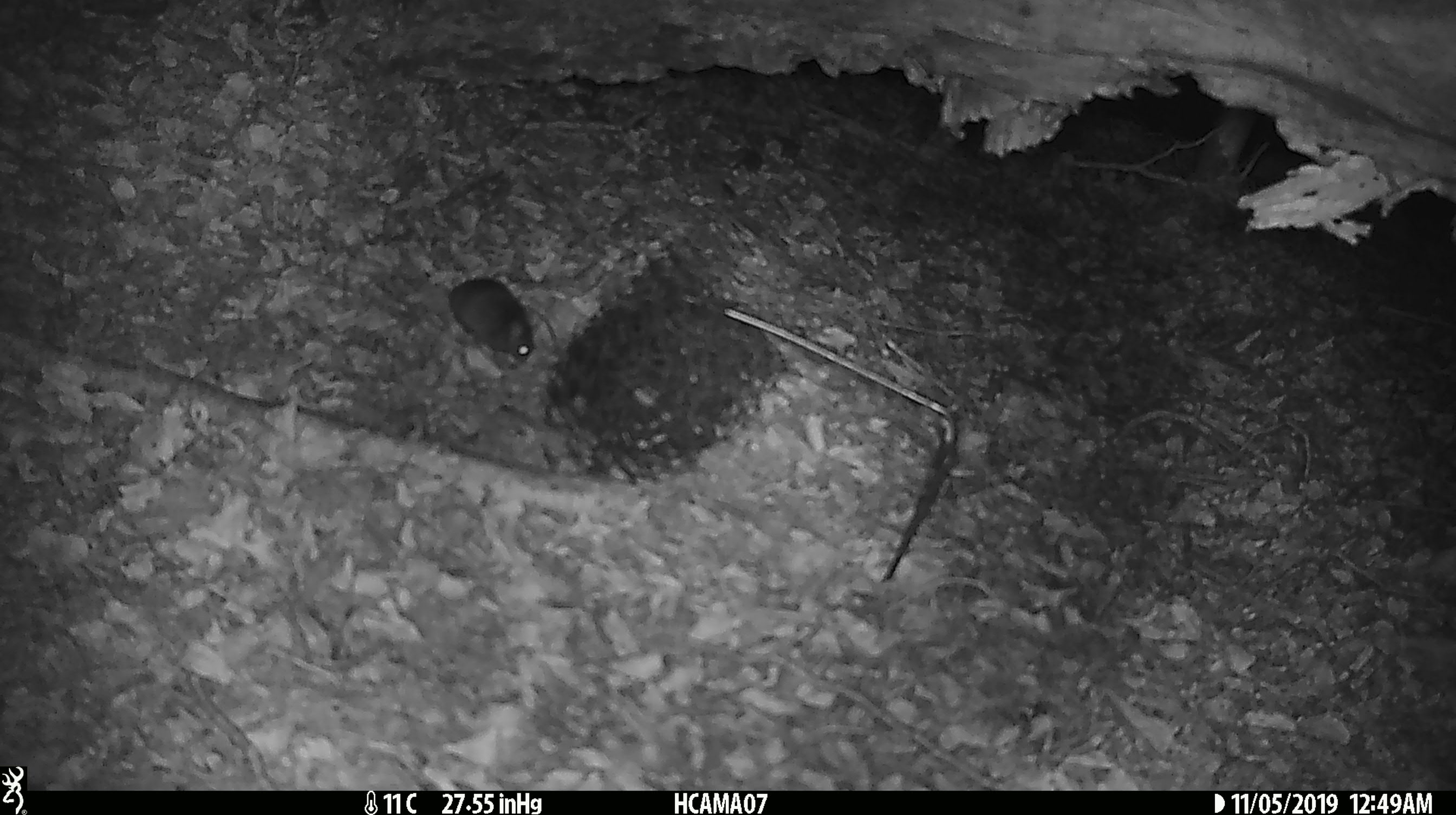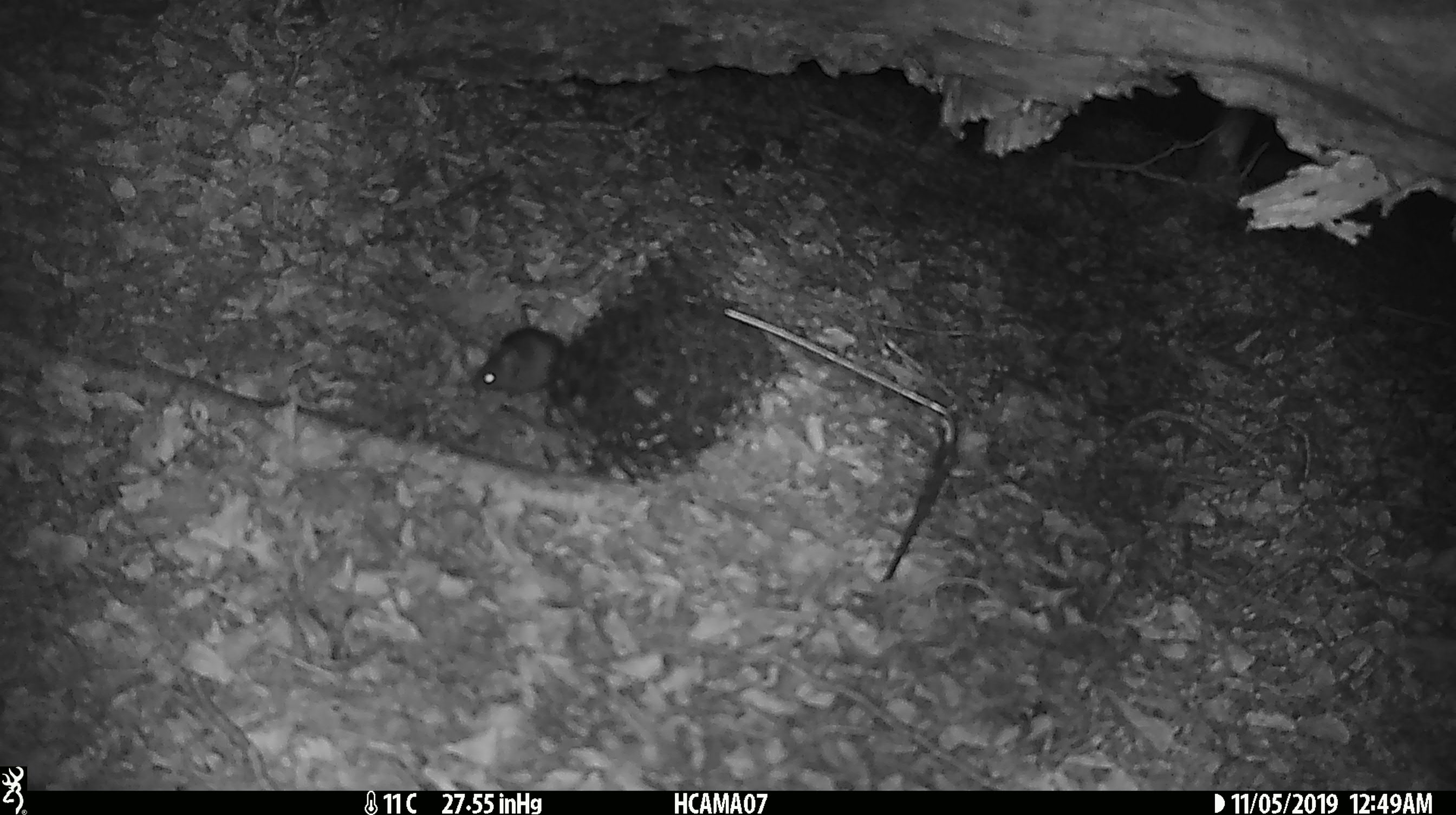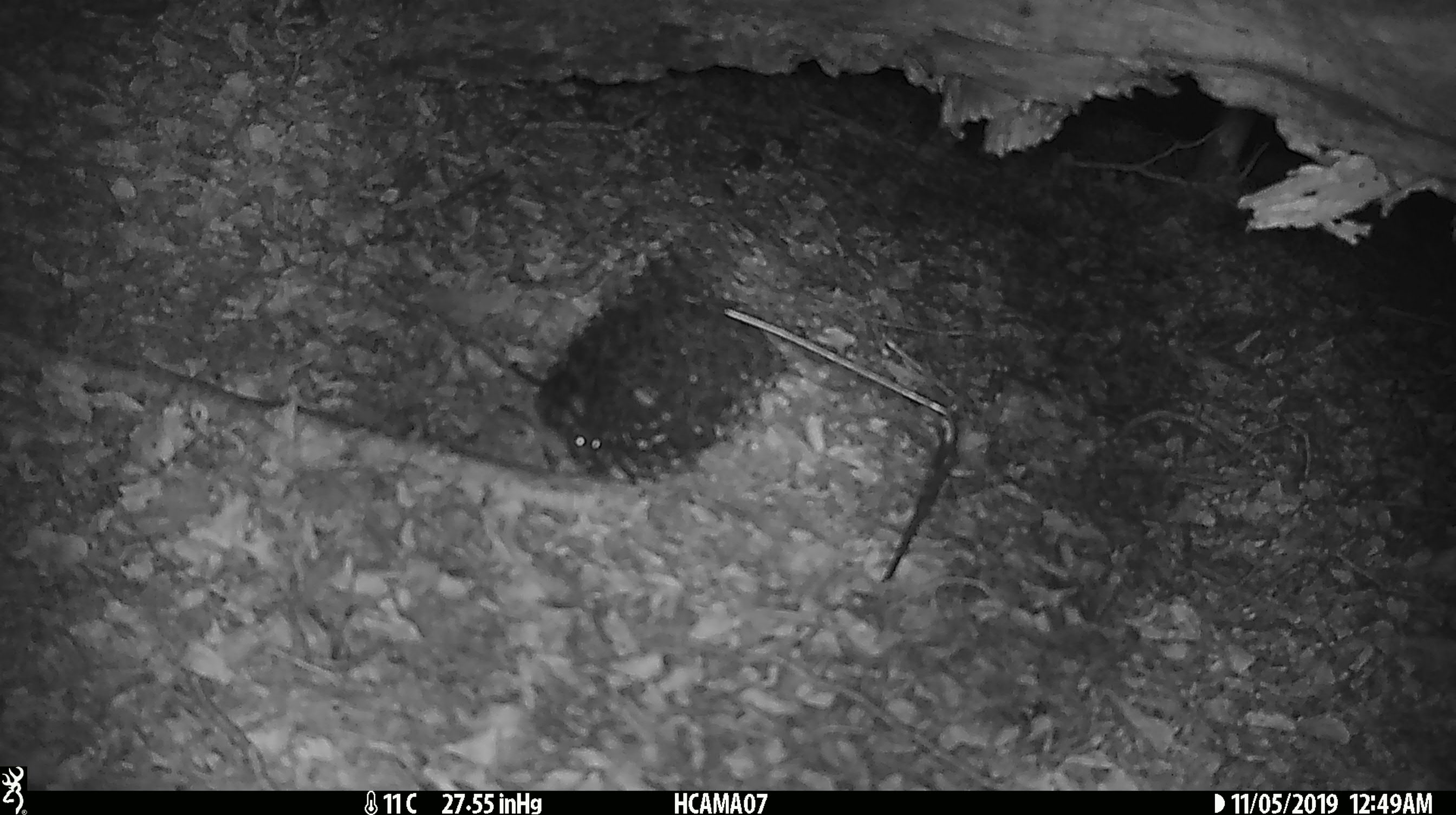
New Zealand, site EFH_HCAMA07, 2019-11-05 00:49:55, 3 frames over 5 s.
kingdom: Animalia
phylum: Chordata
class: Mammalia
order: Rodentia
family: Muridae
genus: Mus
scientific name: Mus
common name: mouse